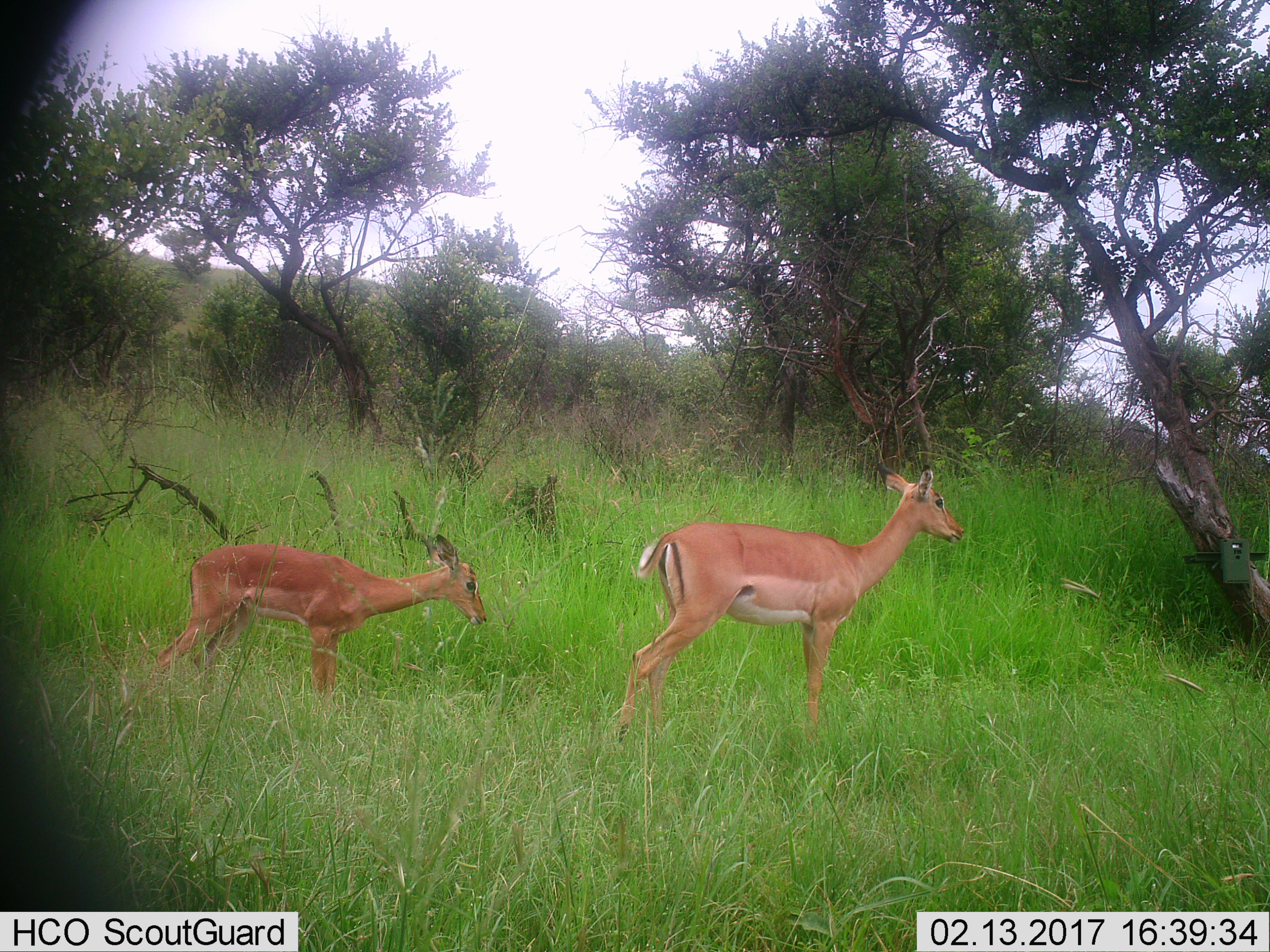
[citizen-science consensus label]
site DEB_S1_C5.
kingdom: Animalia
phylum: Chordata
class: Mammalia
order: Artiodactyla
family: Bovidae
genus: Aepyceros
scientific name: Aepyceros melampus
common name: impala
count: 2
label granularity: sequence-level